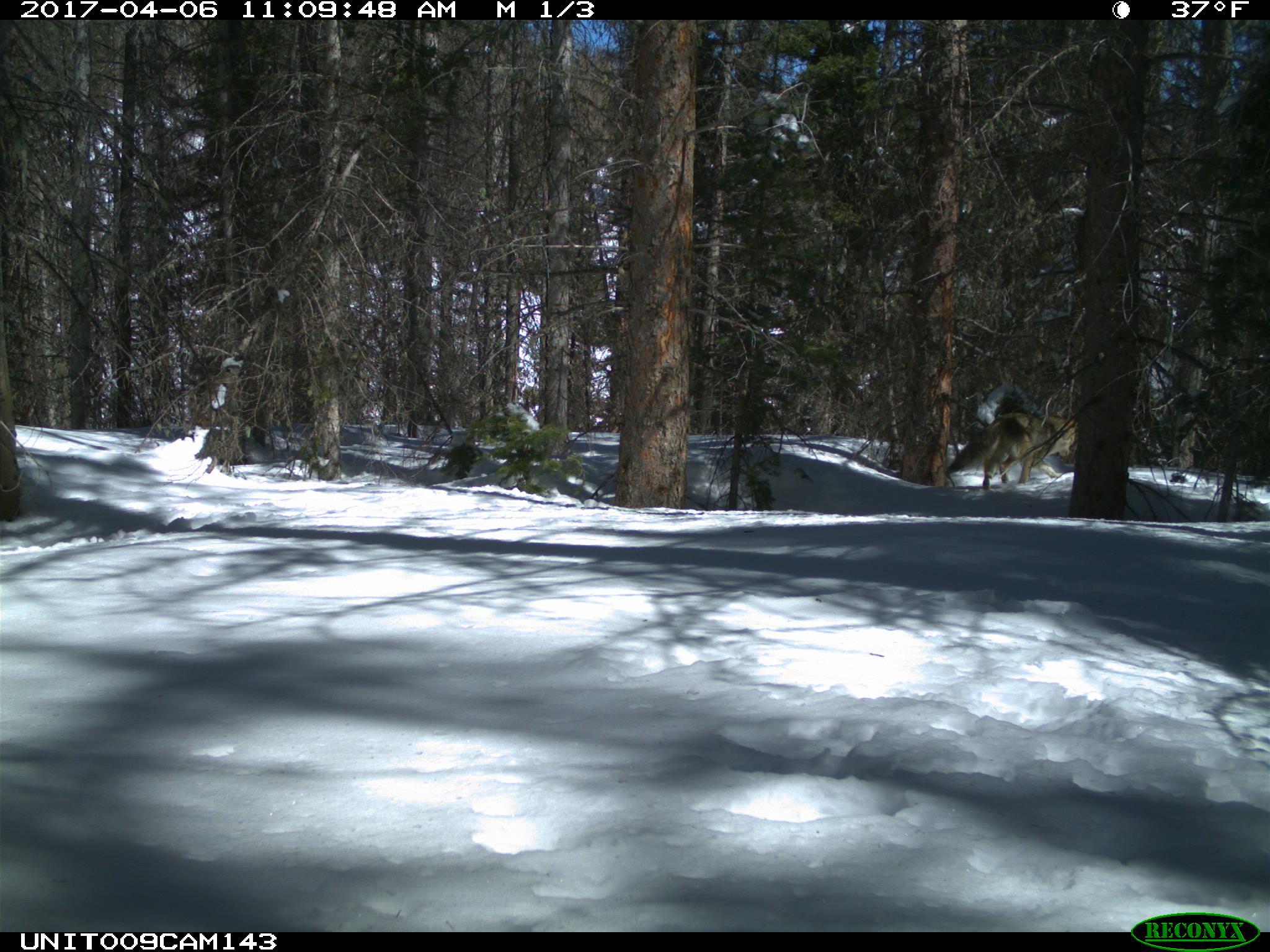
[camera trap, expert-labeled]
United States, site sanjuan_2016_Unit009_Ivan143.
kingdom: Animalia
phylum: Chordata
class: Mammalia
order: Carnivora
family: Canidae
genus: Canis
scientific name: Canis latrans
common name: coyote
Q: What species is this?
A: Canis latrans (coyote).